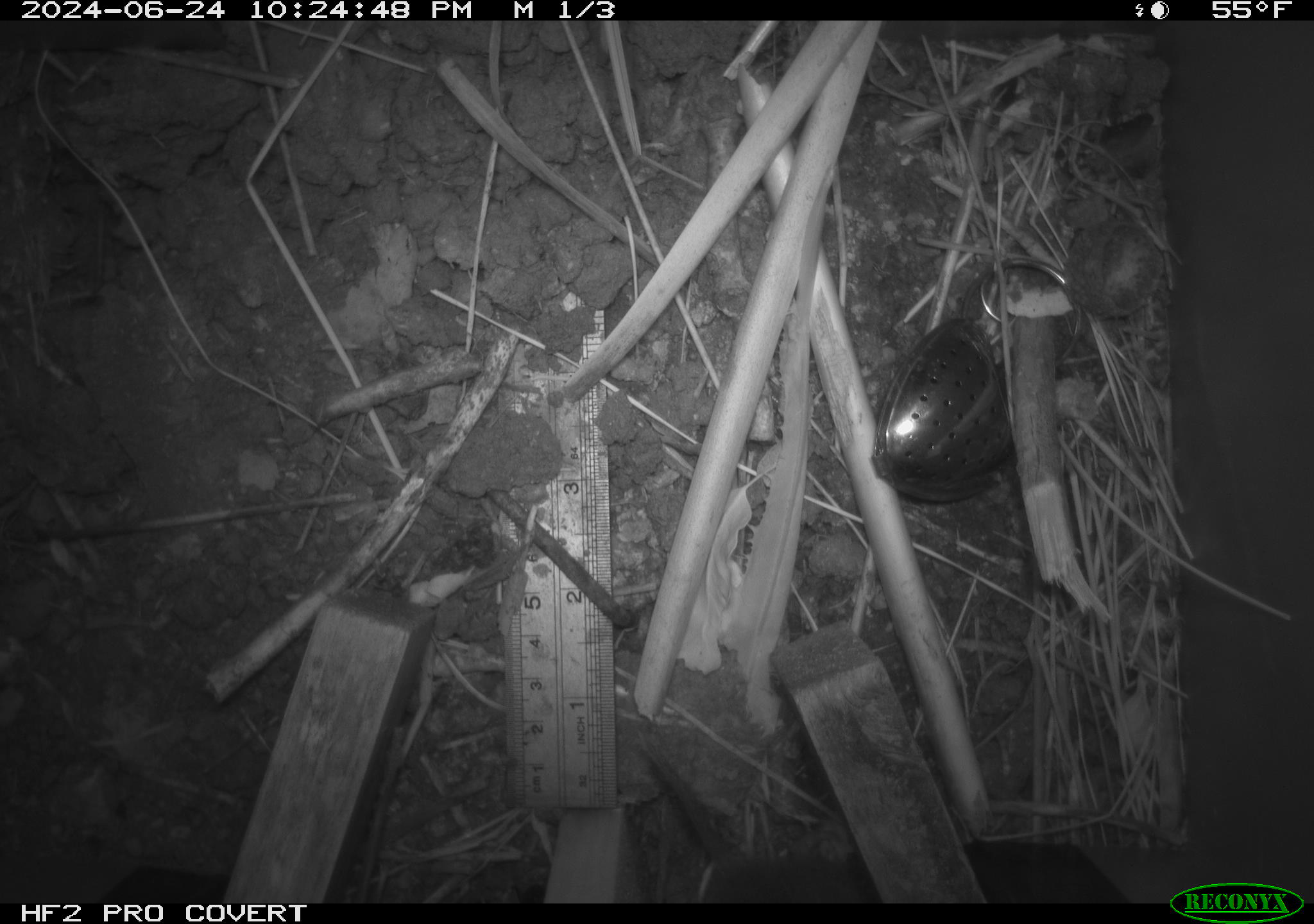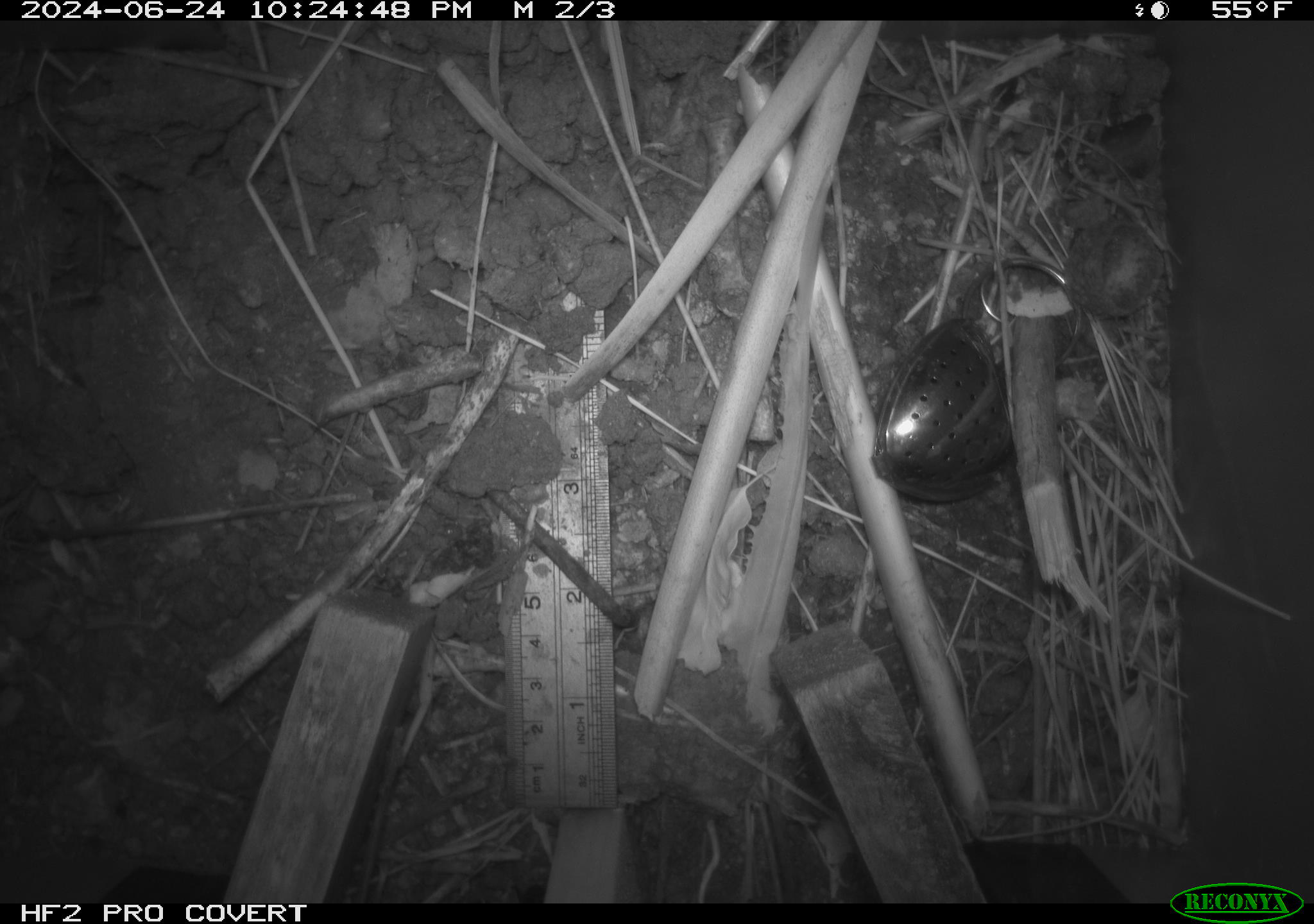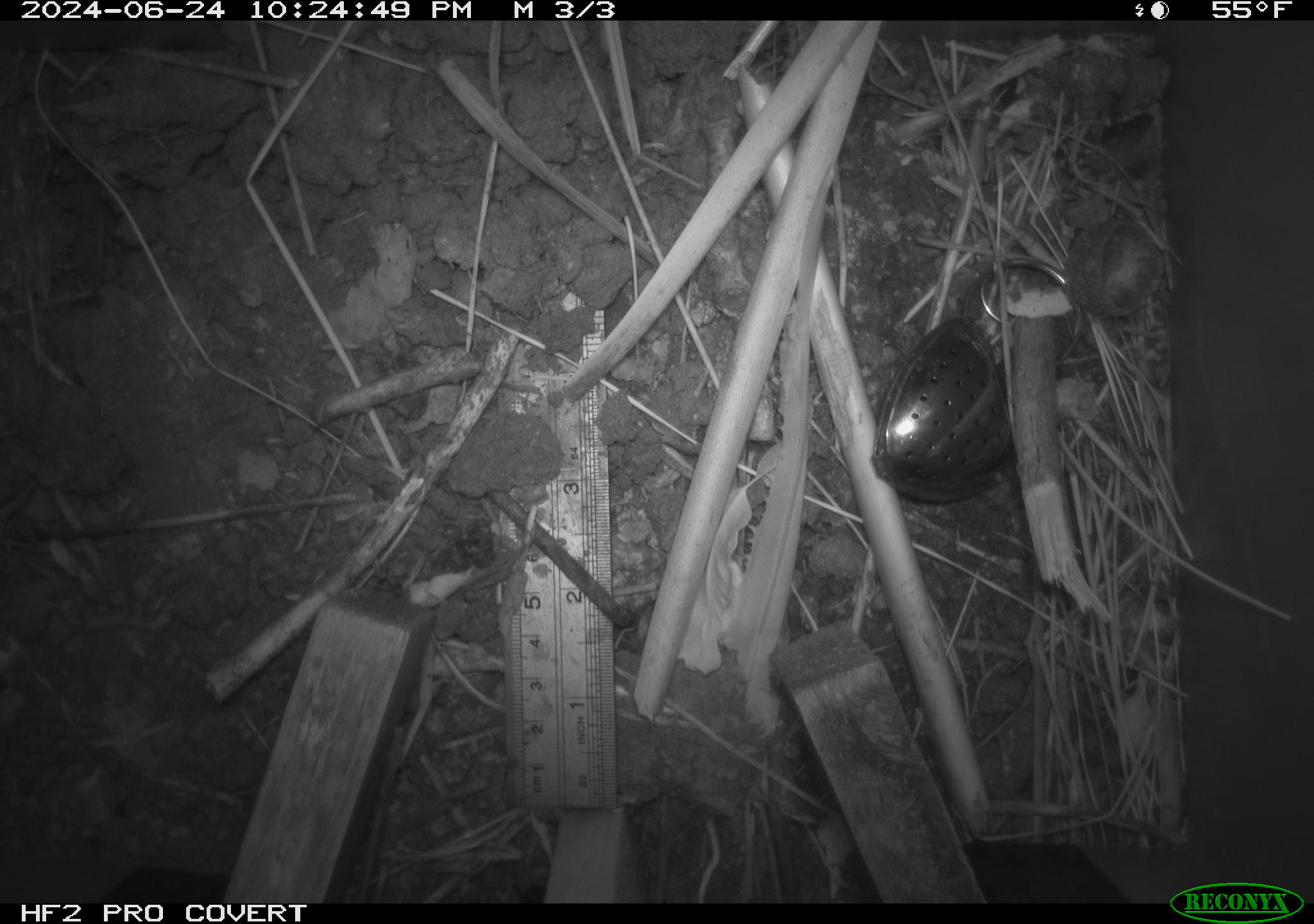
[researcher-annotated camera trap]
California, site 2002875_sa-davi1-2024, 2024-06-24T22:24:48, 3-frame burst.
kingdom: Animalia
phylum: Chordata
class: Mammalia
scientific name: Mammalia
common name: small mammal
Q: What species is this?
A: Small mammal (Mammalia).